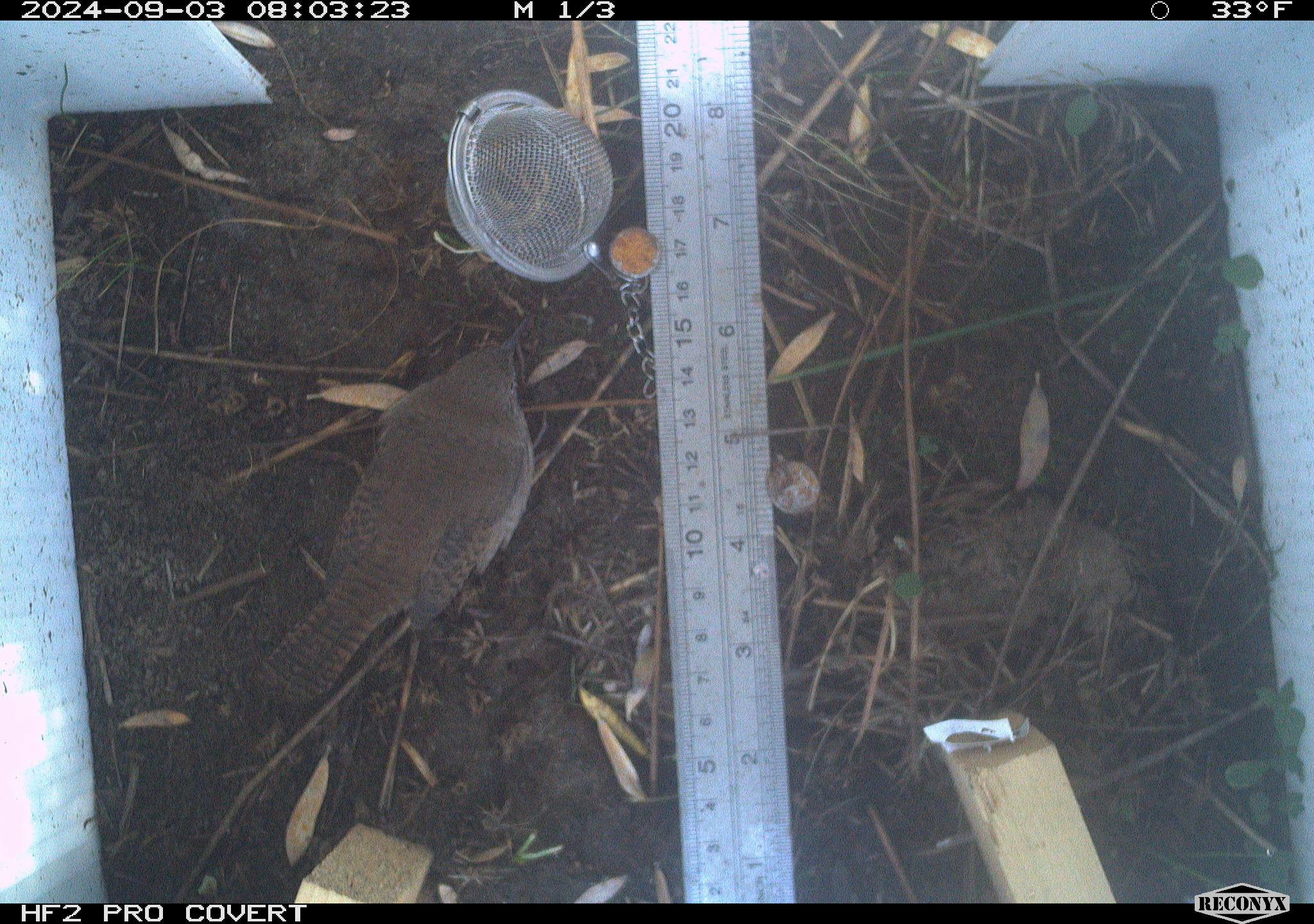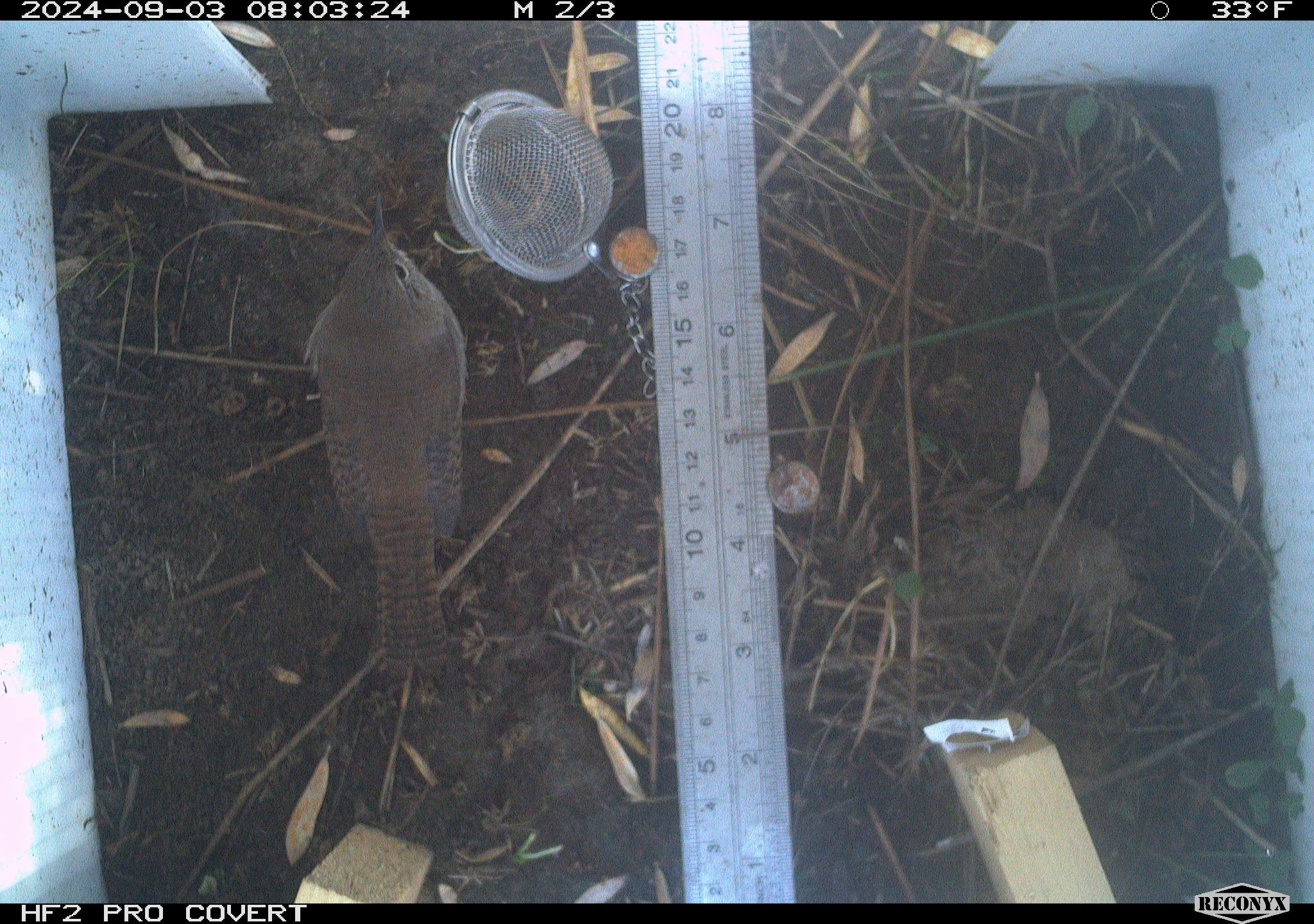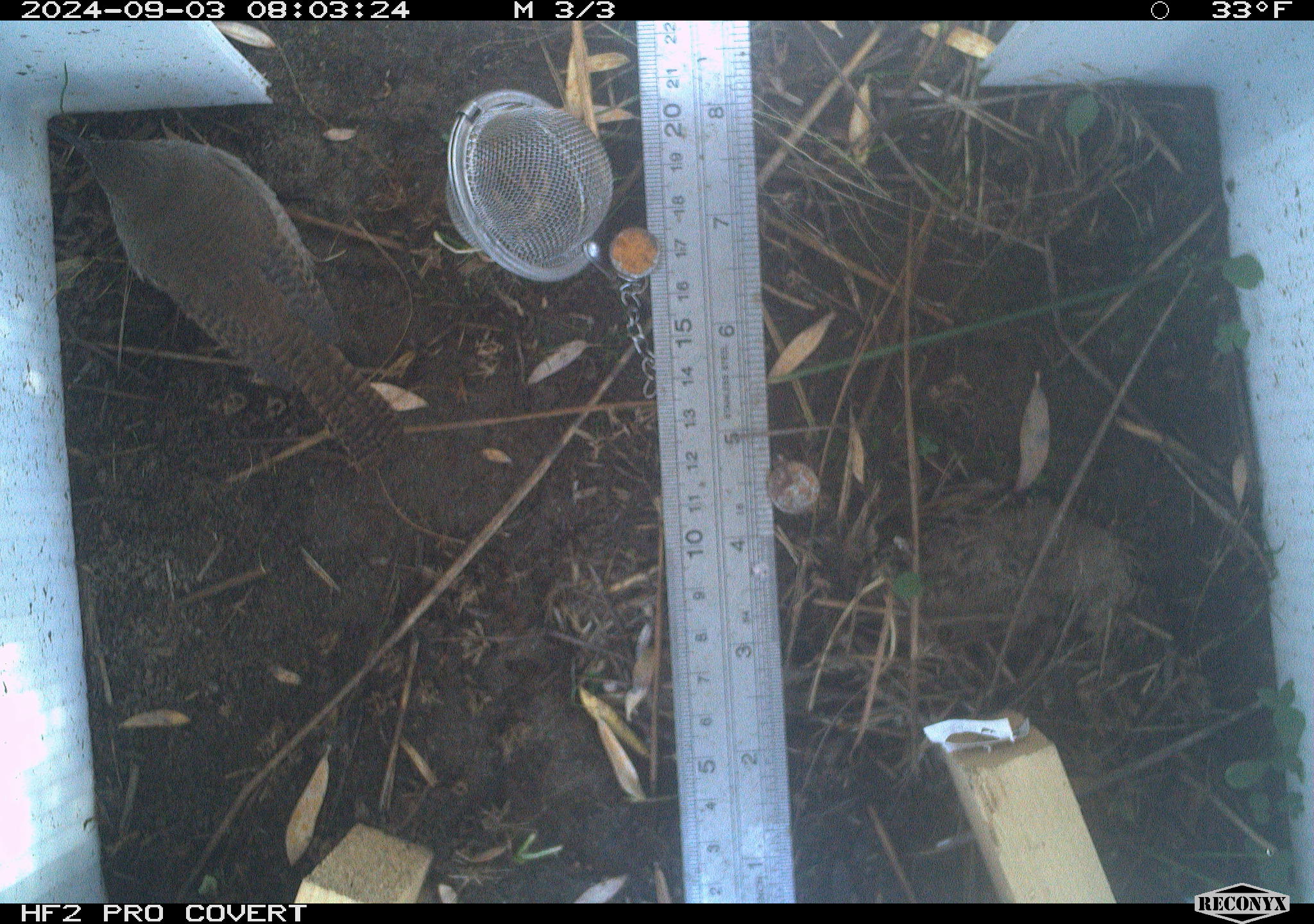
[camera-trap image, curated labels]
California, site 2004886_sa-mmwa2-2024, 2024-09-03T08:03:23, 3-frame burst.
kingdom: Animalia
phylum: Chordata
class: Aves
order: Passeriformes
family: Troglodytidae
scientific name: Troglodytidae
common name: wren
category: troglodytidae family